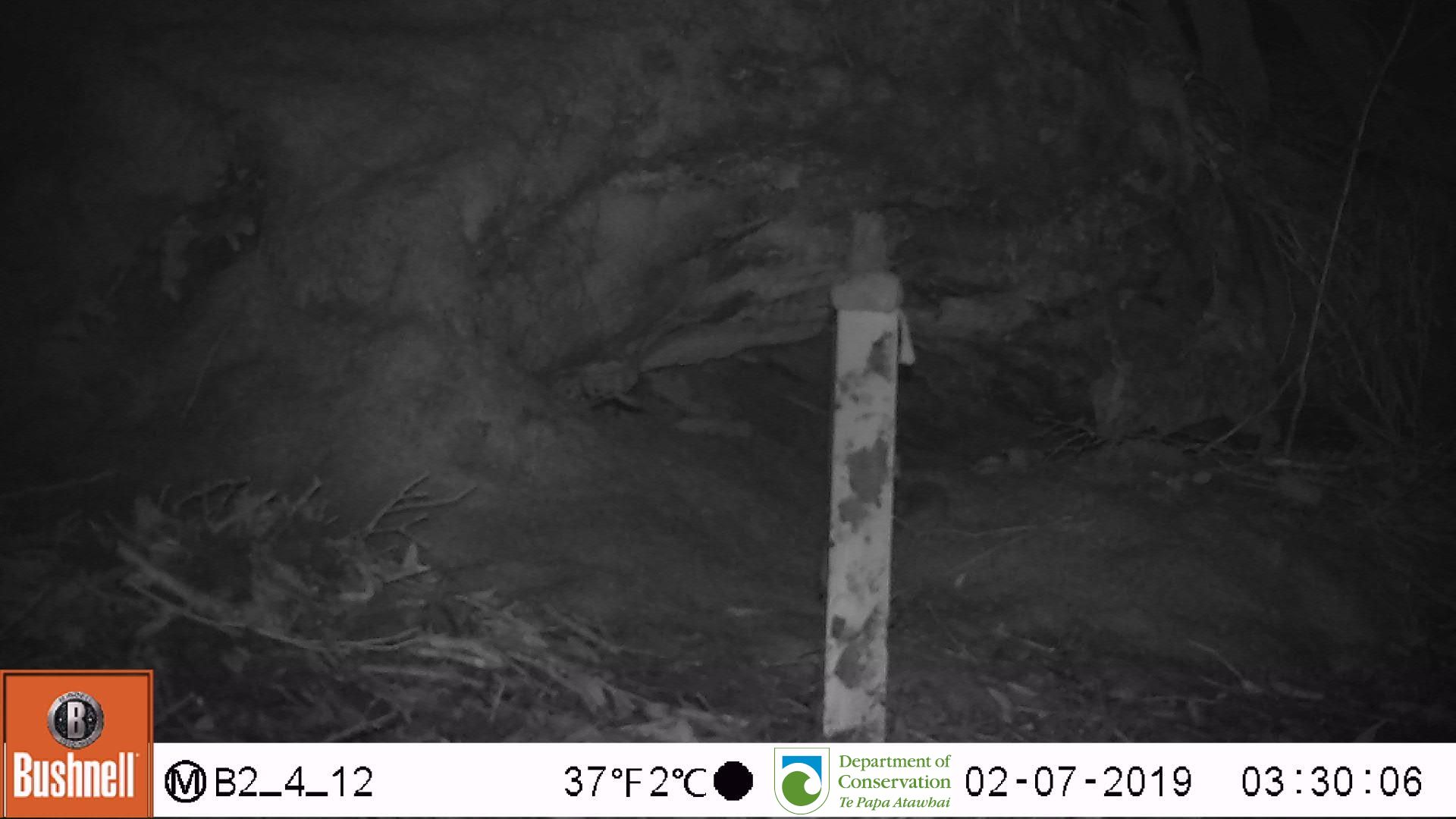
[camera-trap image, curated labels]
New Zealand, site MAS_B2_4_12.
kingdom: Animalia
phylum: Chordata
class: Mammalia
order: Rodentia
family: Muridae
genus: Mus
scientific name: Mus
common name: mouse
Mouse (Mus).